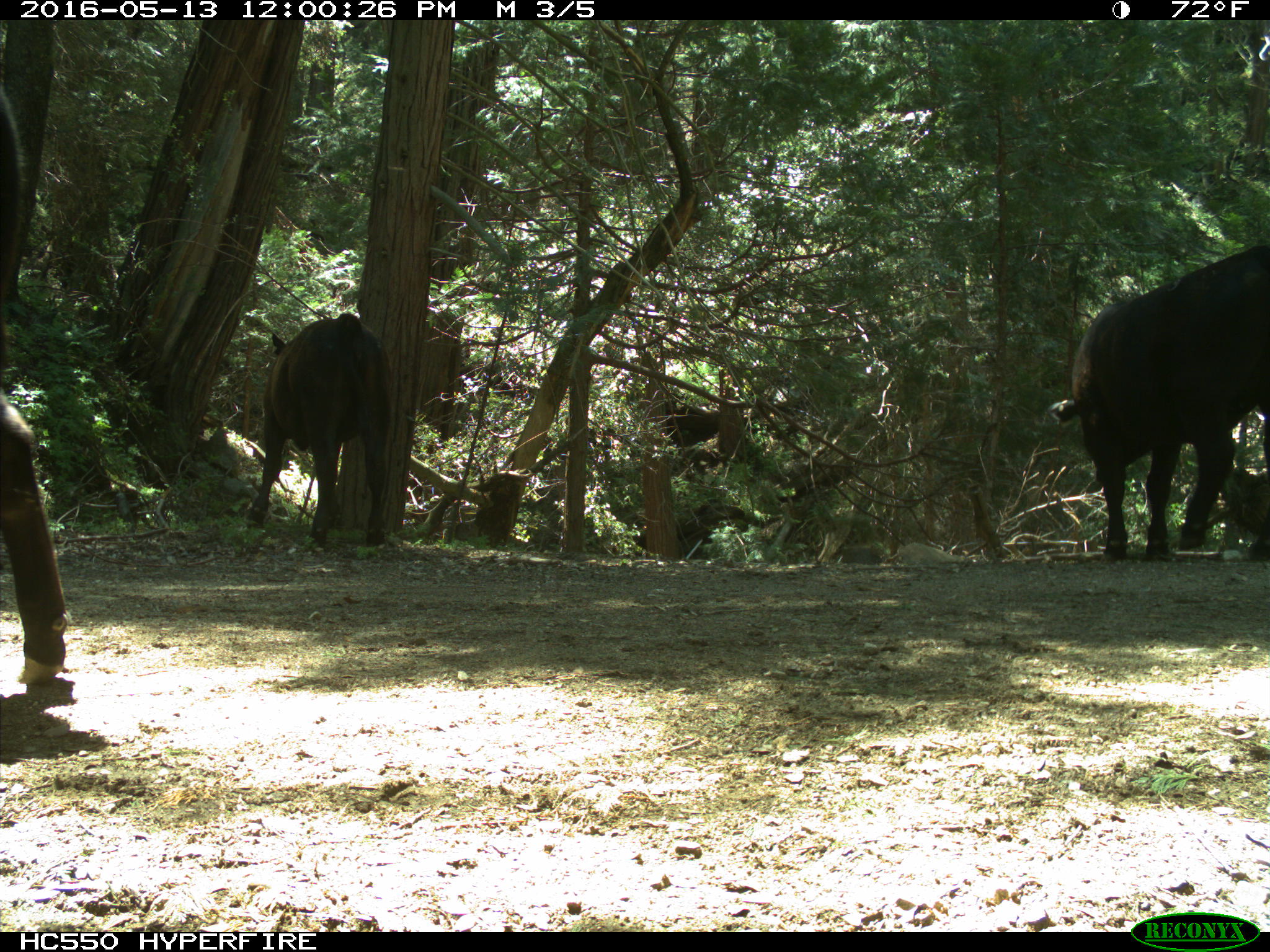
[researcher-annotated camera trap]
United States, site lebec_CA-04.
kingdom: Animalia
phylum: Chordata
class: Mammalia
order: Artiodactyla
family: Bovidae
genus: Bos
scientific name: Bos taurus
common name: domestic cow